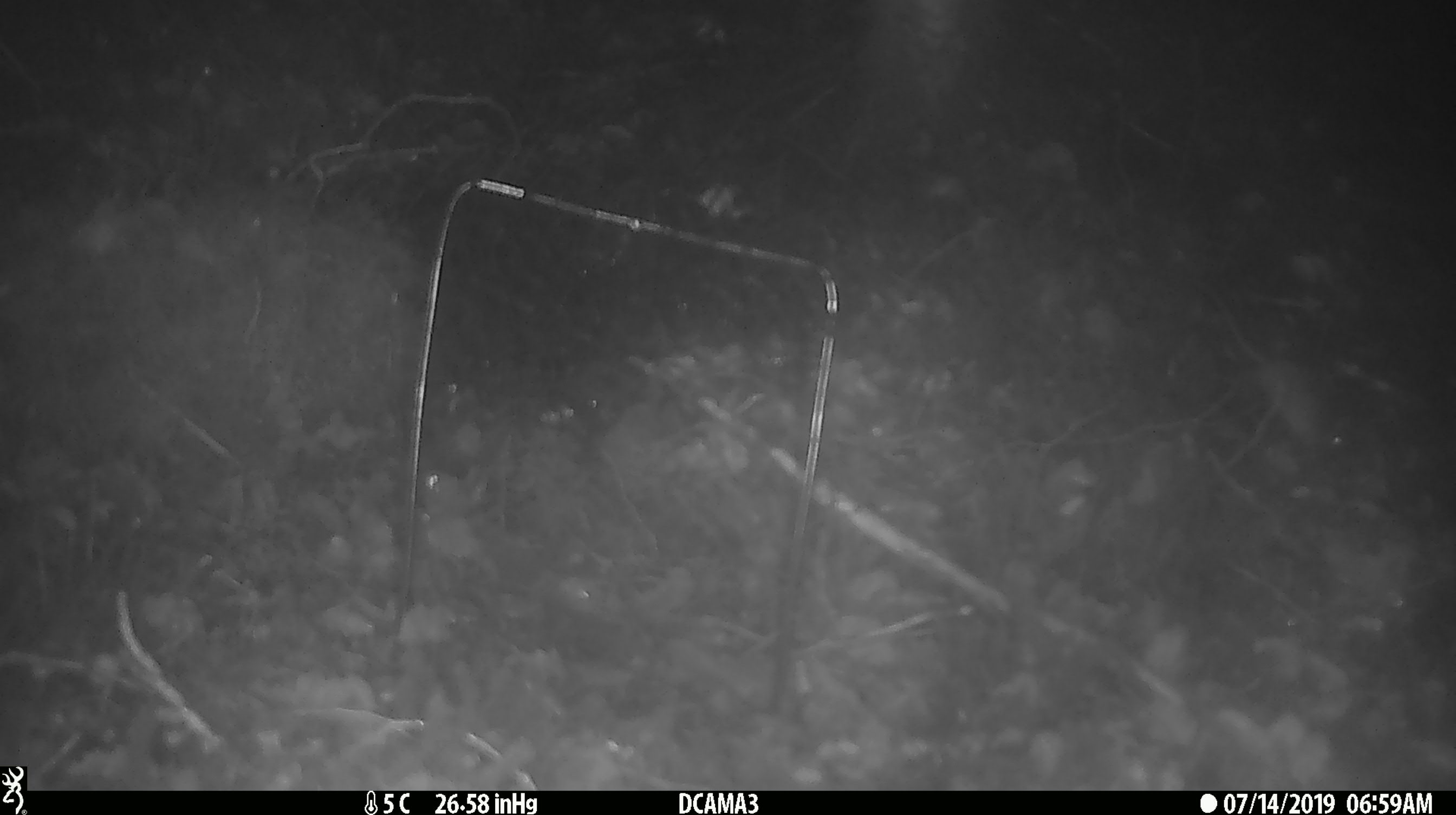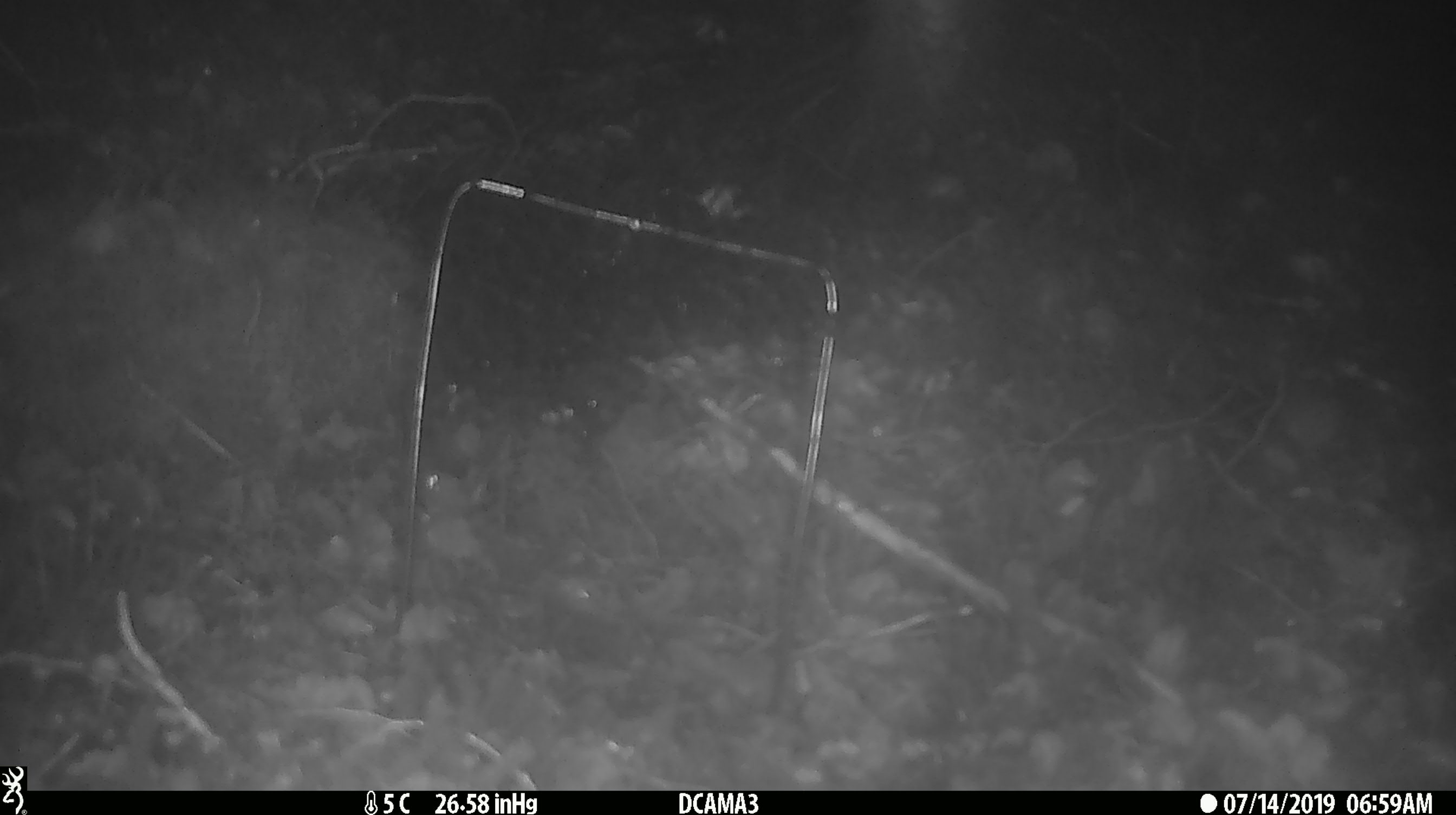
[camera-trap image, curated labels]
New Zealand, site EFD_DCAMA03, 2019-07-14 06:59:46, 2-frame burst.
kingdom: Animalia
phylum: Chordata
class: Mammalia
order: Rodentia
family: Muridae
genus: Mus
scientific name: Mus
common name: mouse